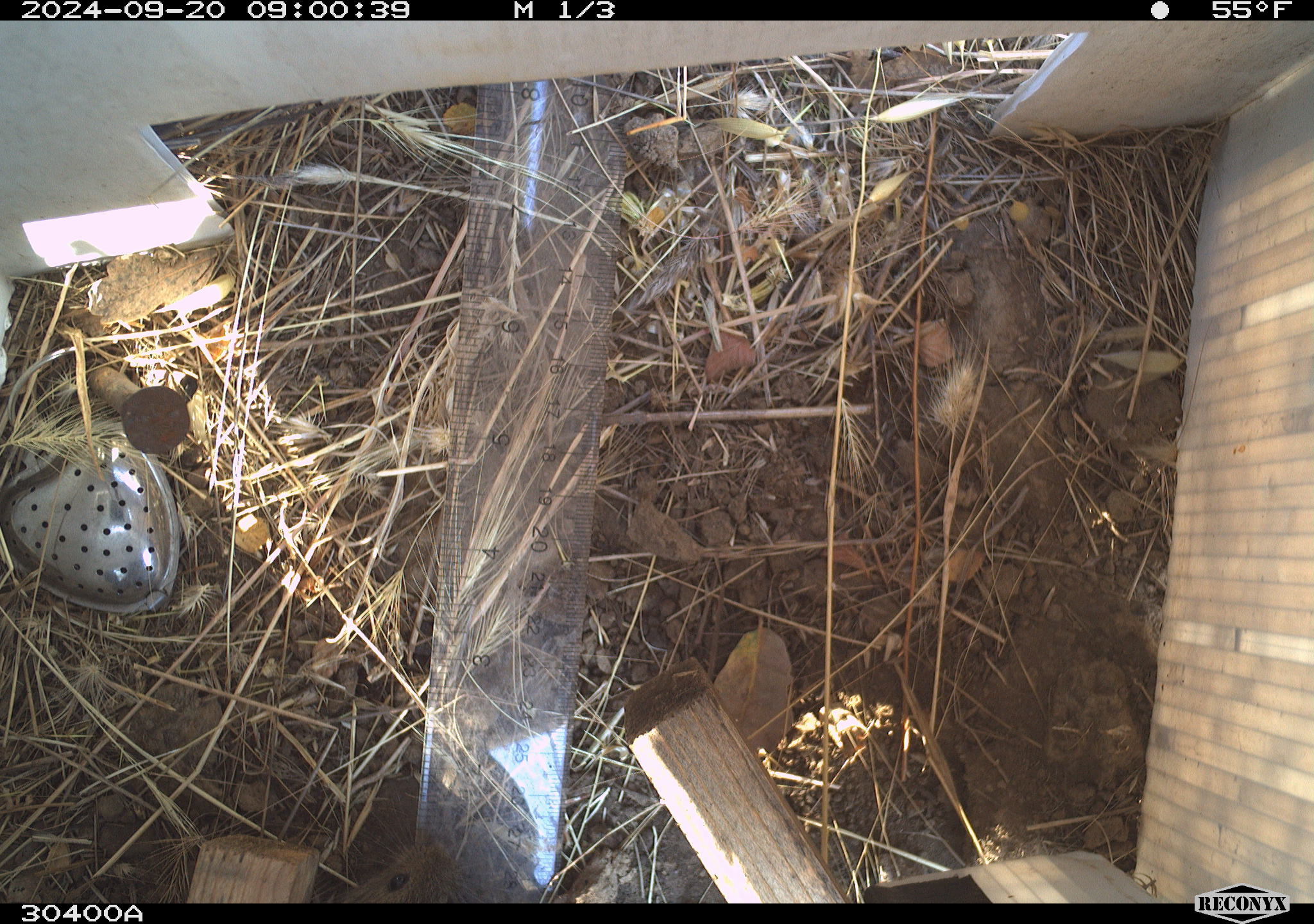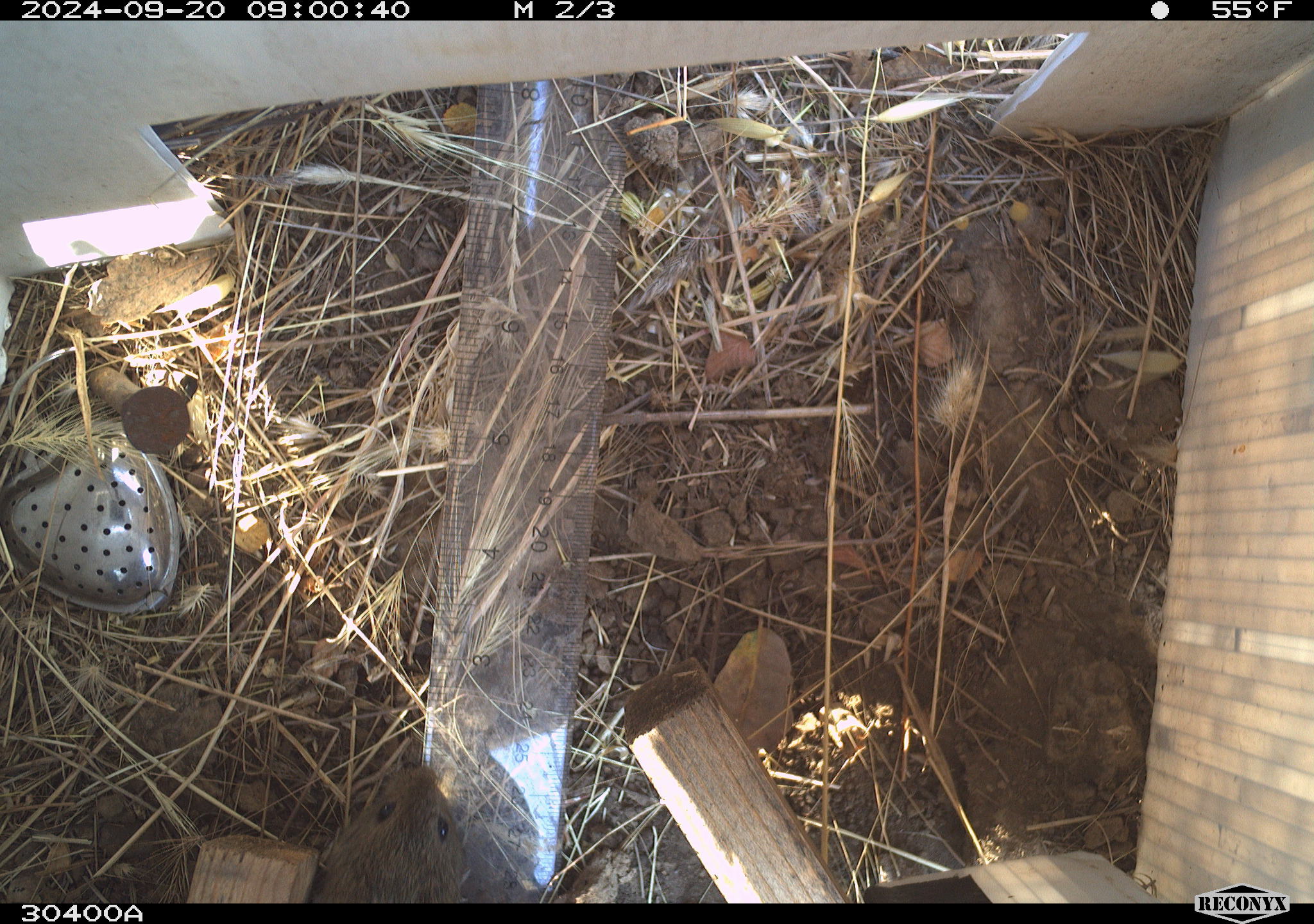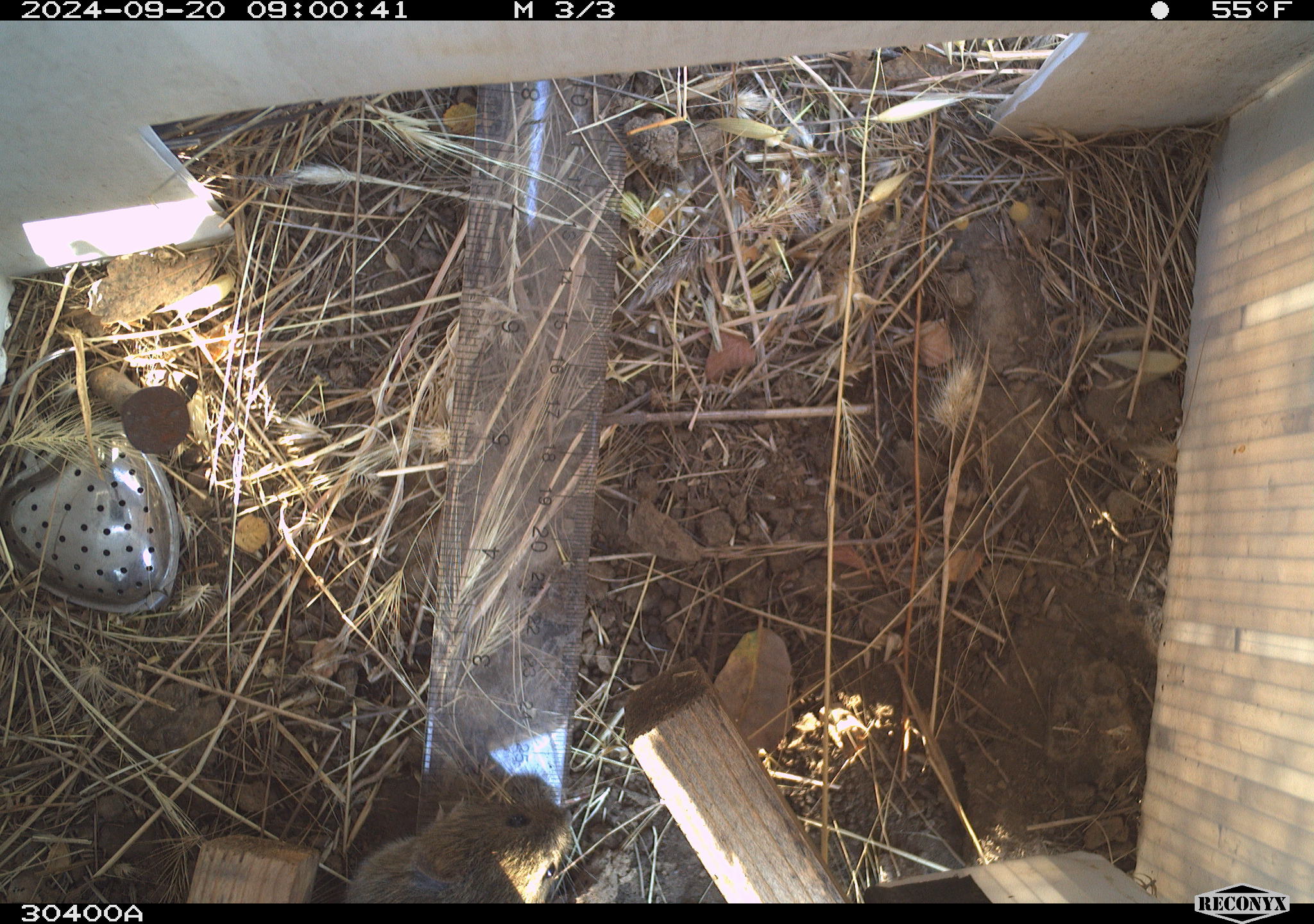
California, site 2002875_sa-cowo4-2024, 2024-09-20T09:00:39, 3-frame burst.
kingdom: Animalia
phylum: Chordata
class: Mammalia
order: Rodentia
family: Cricetidae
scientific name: Arvicolinae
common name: voles, lemmings, and muskrats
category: arvicolinae subfamily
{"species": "arvicolinae subfamily (voles, lemmings, and muskrats) (Arvicolinae)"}